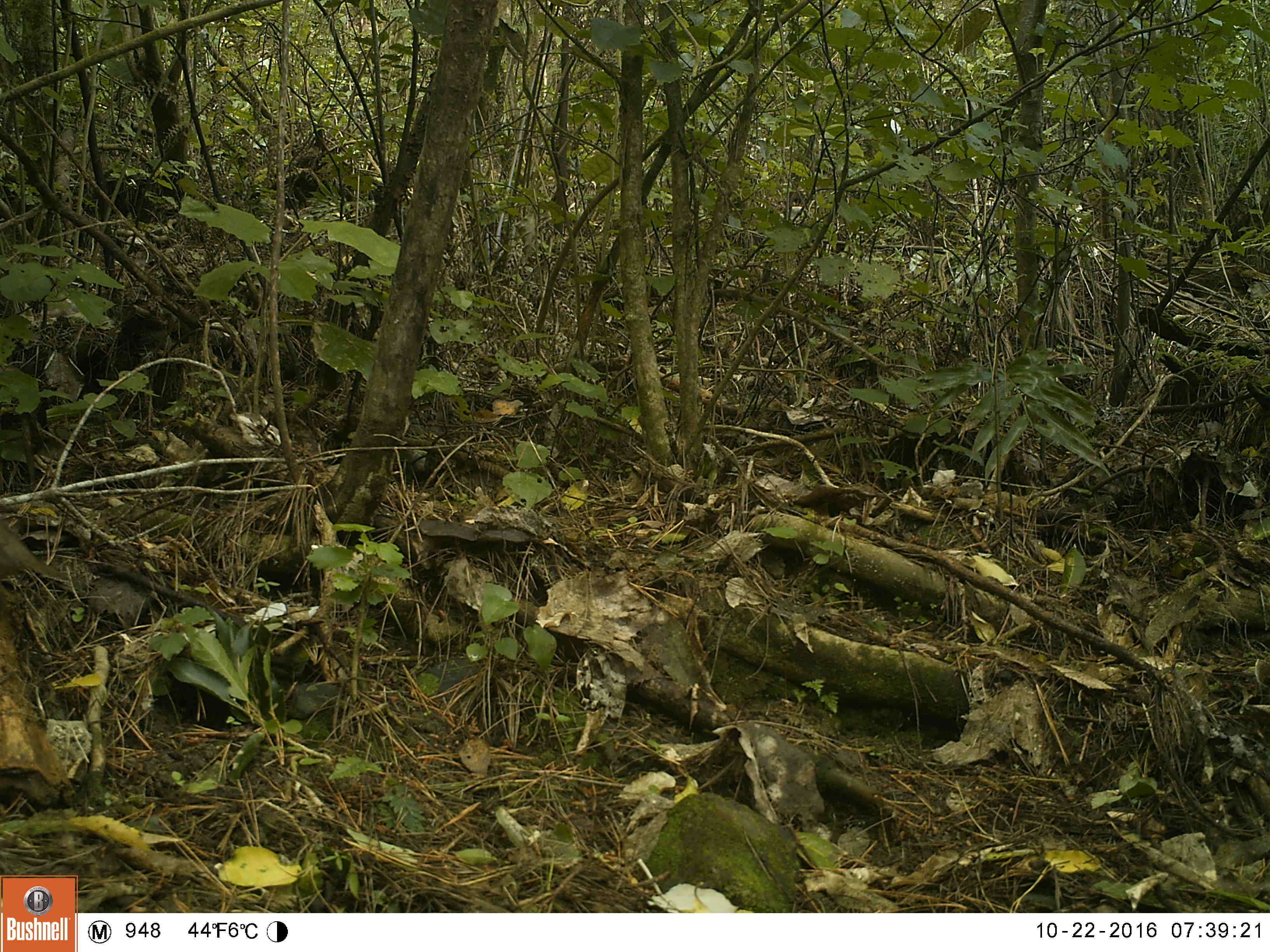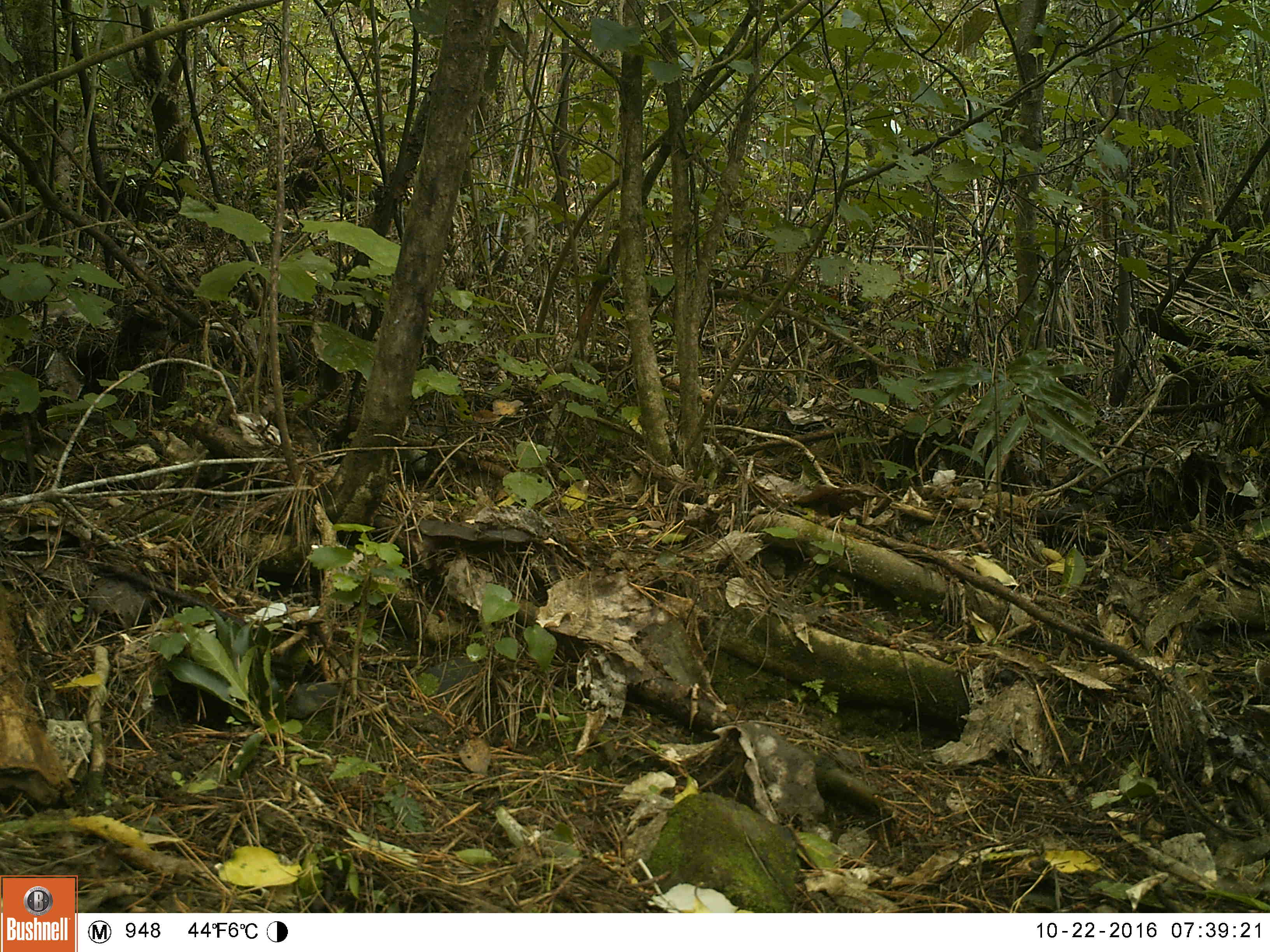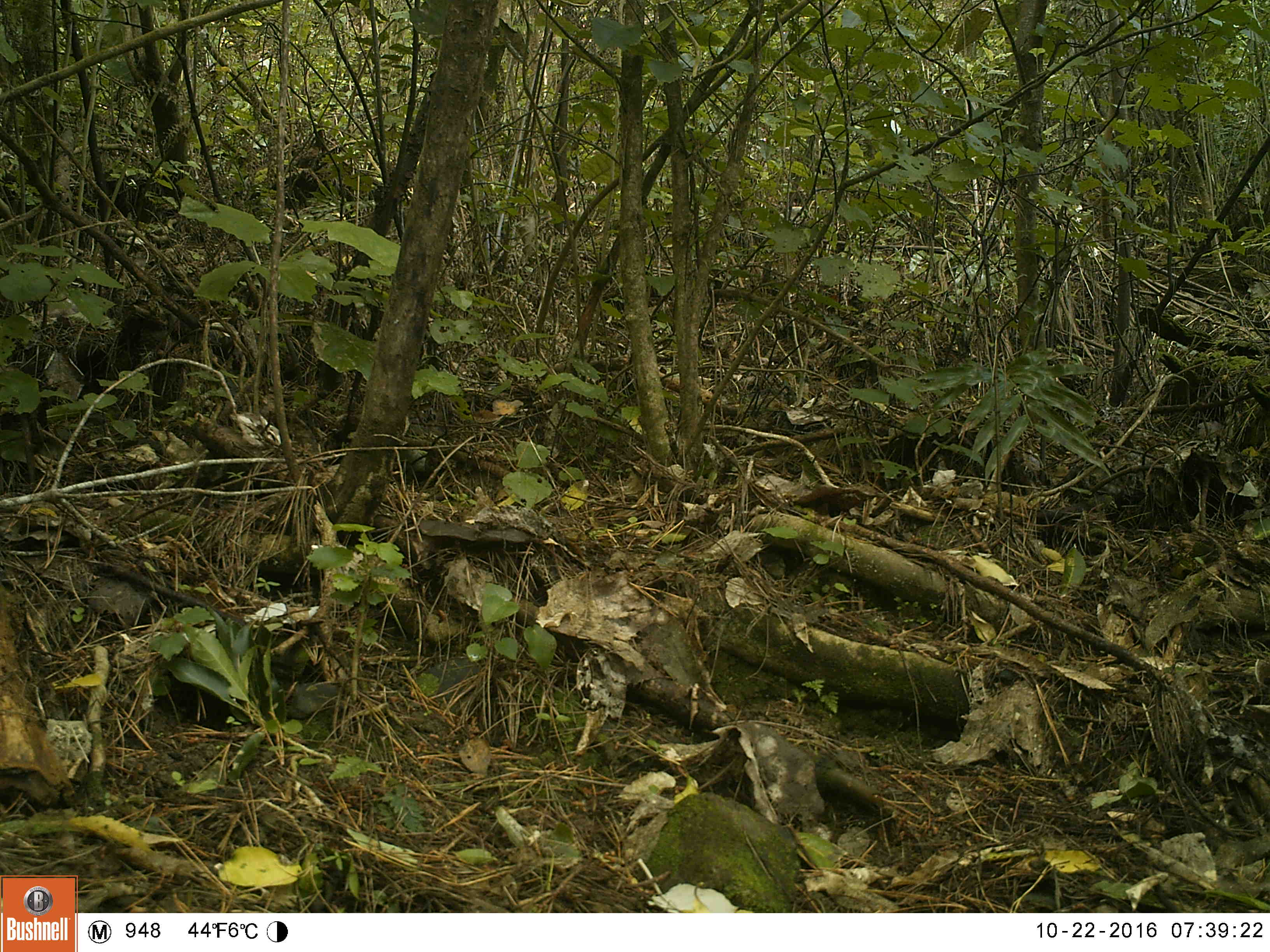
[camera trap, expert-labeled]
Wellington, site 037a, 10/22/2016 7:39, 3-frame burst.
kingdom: Animalia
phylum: Chordata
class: Aves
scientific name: Aves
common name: bird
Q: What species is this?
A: Bird (Aves).